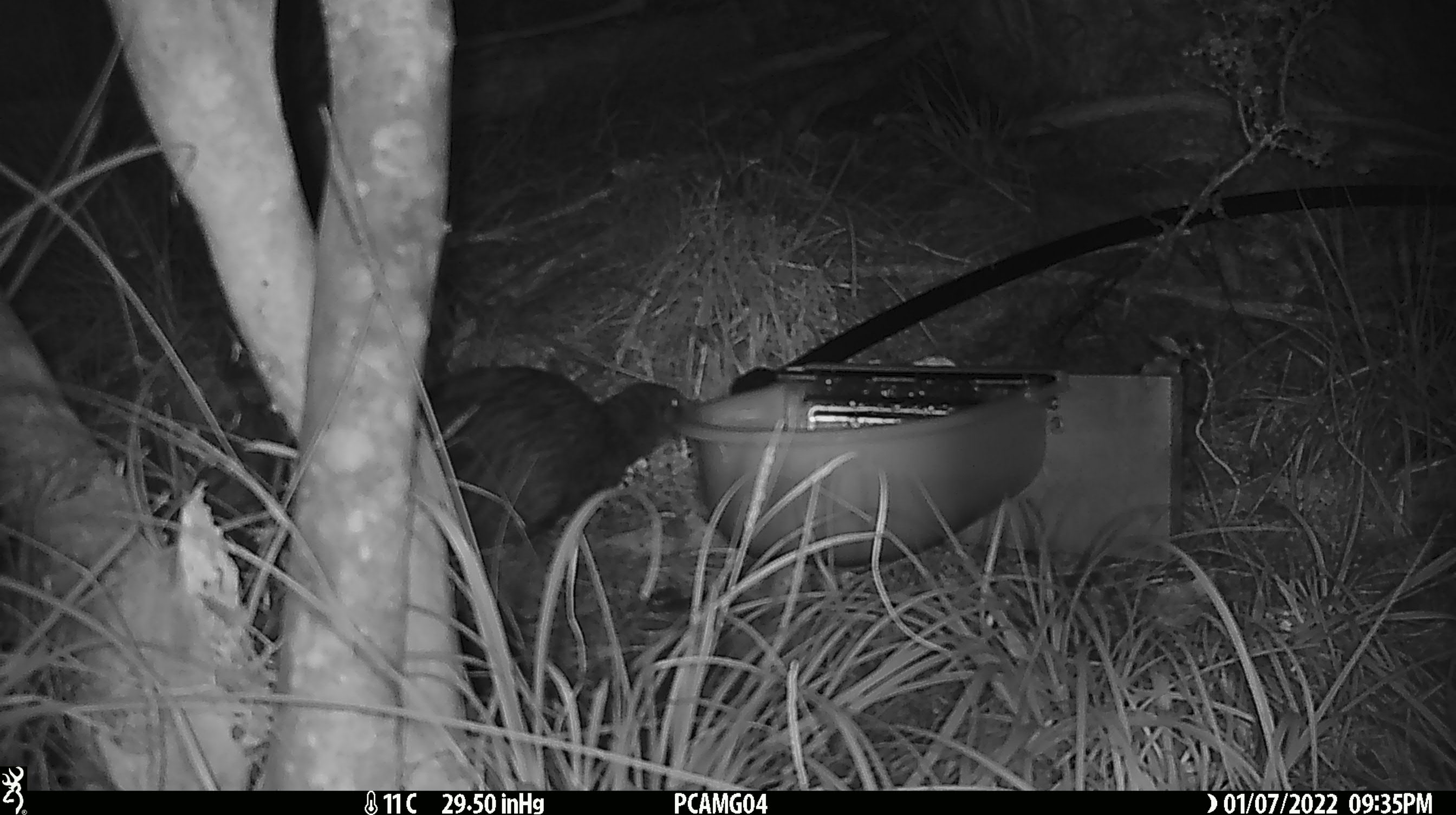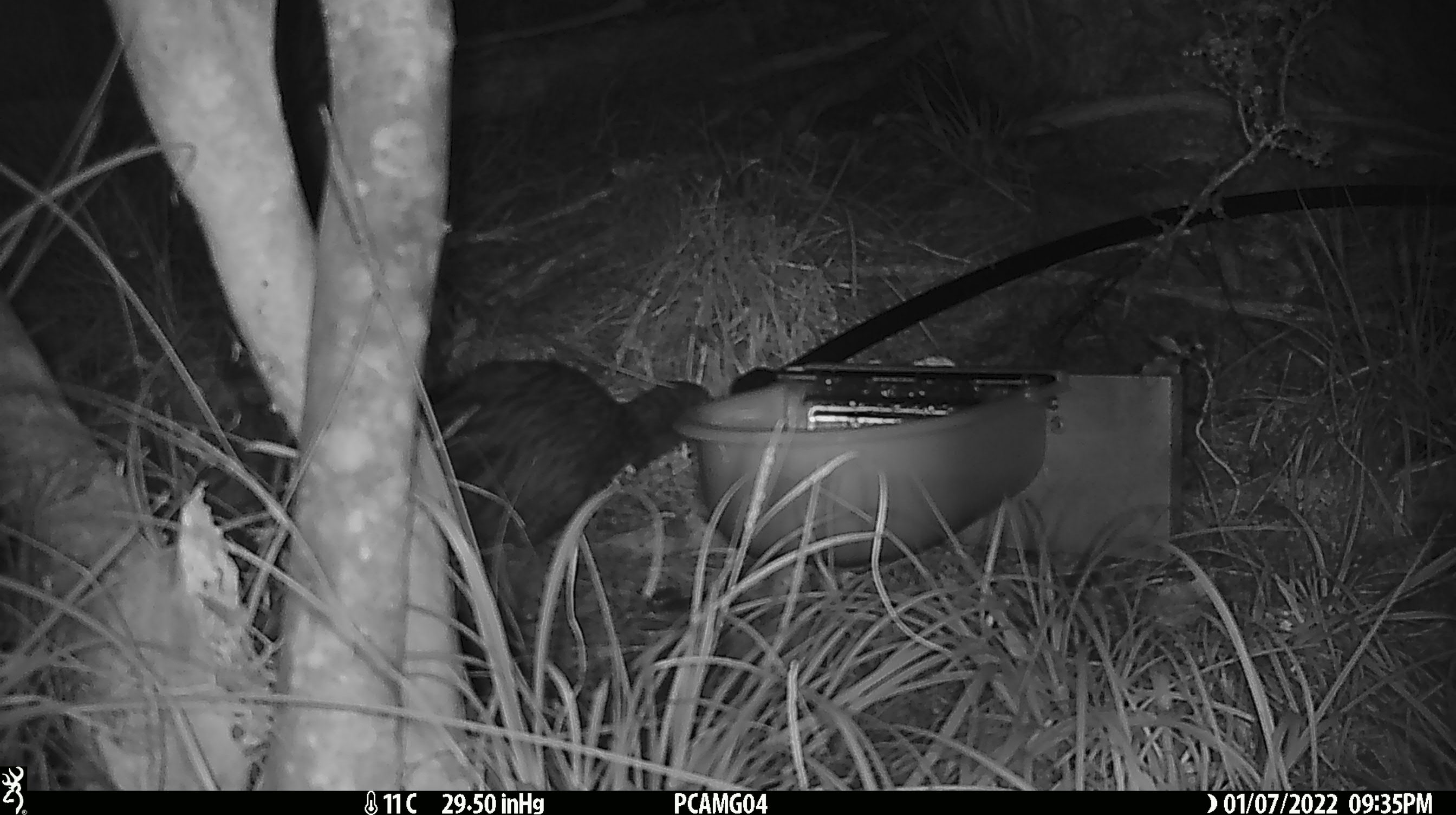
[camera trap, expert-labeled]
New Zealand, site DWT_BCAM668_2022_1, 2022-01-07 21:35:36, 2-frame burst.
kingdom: Animalia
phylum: Chordata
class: Aves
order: Gruiformes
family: Rallidae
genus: Gallirallus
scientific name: Gallirallus australis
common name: weka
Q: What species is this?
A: Weka (Gallirallus australis).